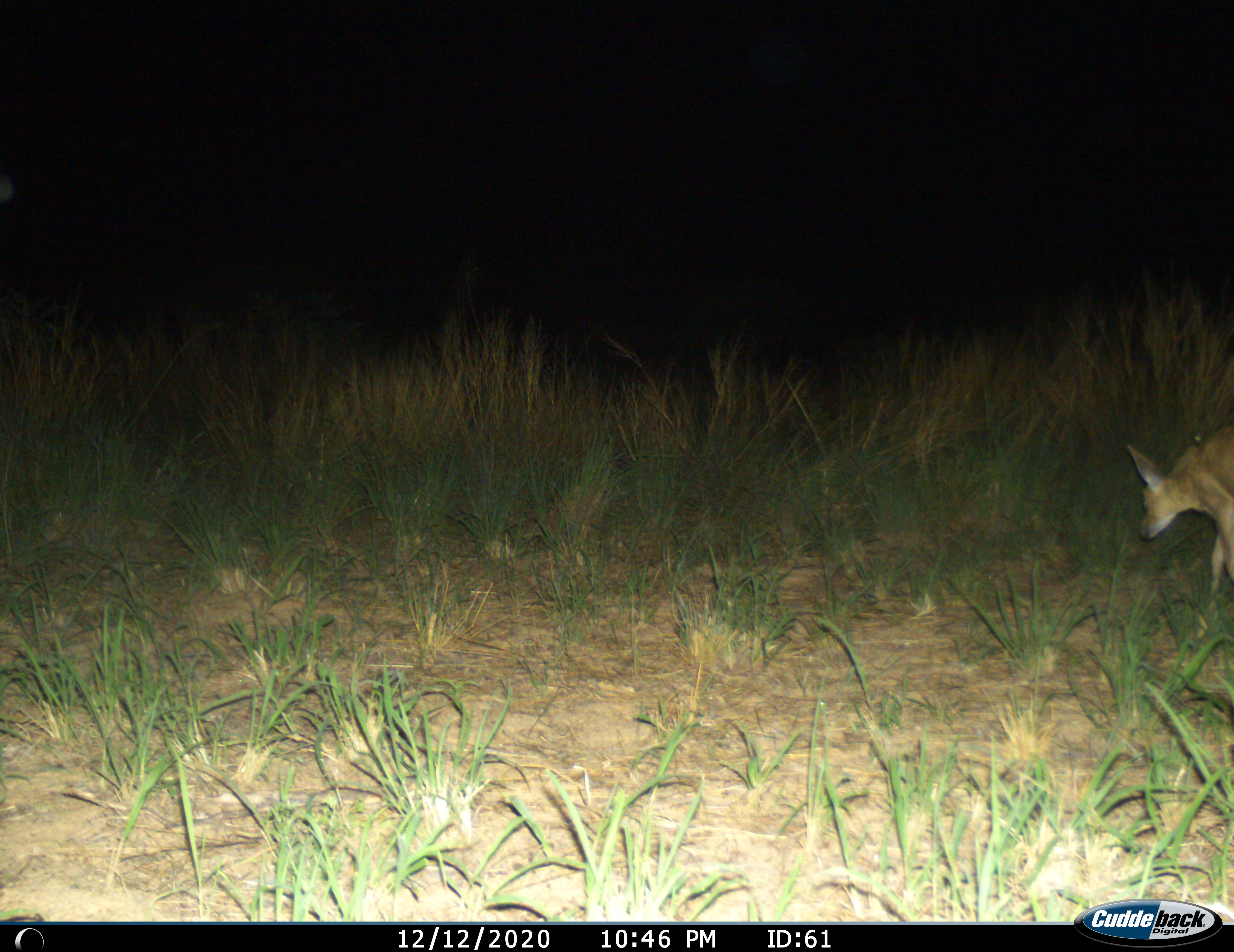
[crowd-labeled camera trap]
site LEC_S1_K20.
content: unidentified animal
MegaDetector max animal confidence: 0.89